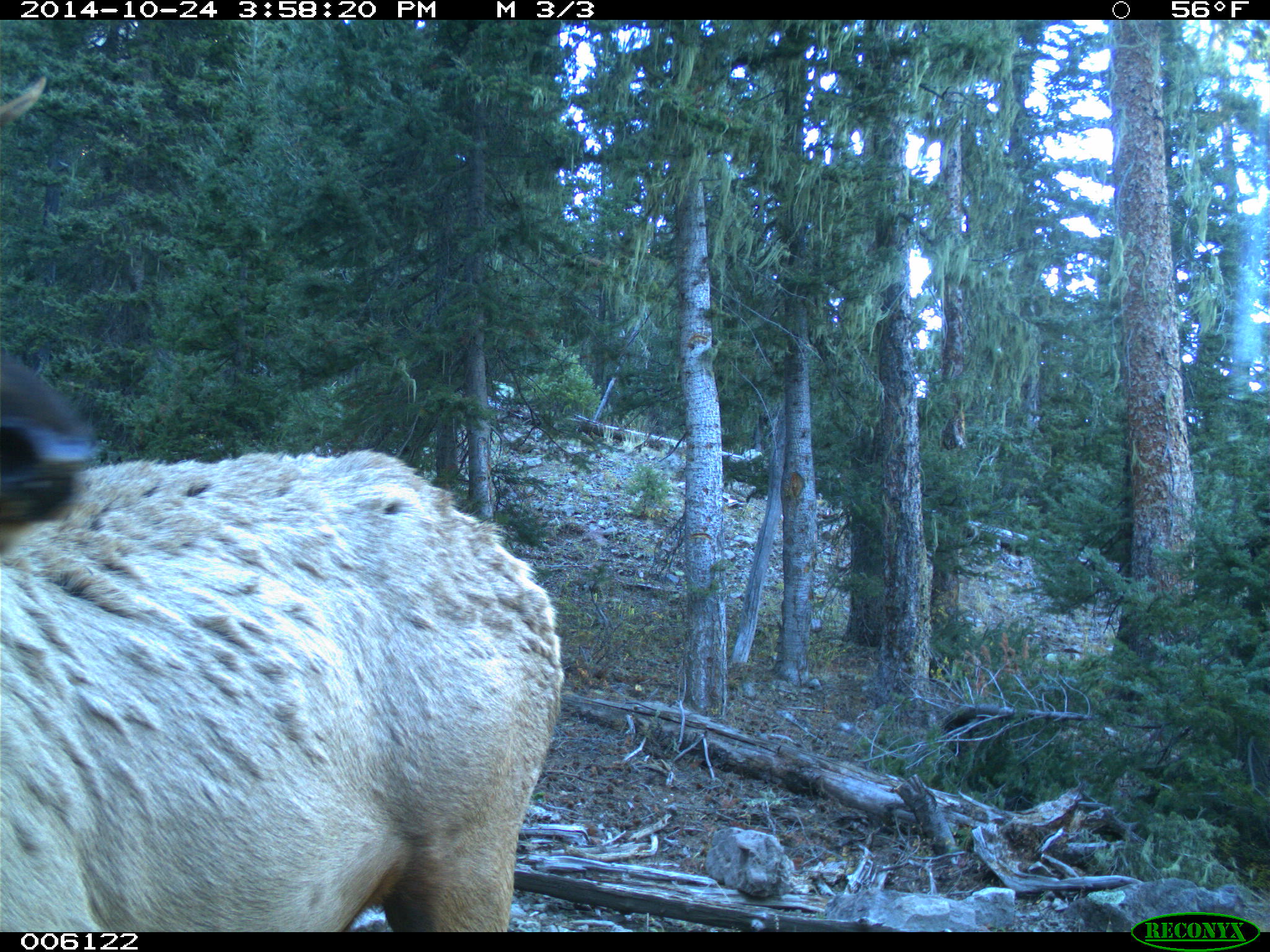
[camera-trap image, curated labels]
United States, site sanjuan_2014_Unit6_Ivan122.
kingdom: Animalia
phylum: Chordata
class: Mammalia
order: Artiodactyla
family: Cervidae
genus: Cervus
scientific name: Cervus elaphus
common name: red deer